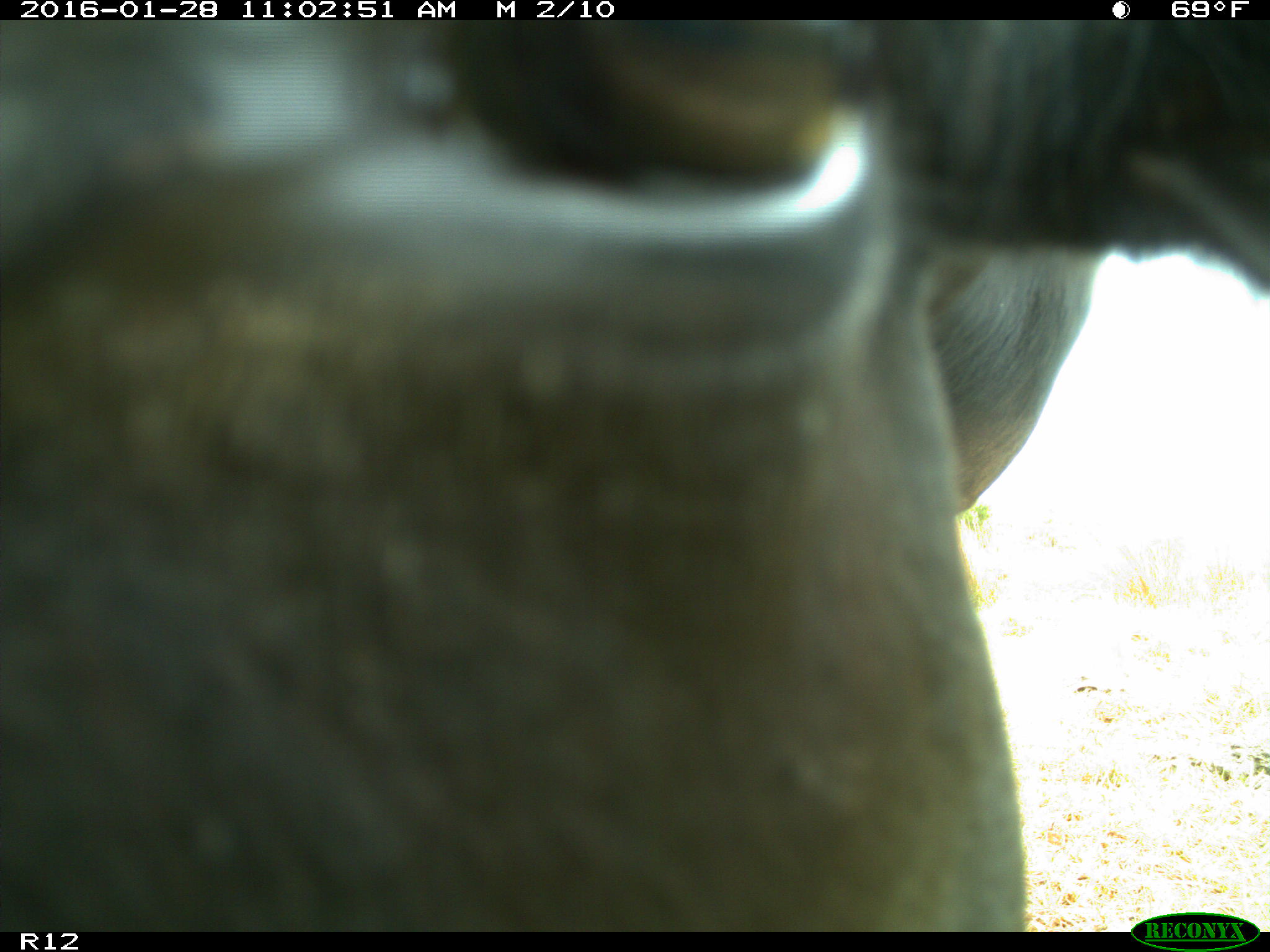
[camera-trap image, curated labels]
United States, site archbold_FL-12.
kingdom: Animalia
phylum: Chordata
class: Mammalia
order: Artiodactyla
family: Bovidae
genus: Bos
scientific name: Bos taurus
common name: domestic cow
Bos taurus (domestic cow).